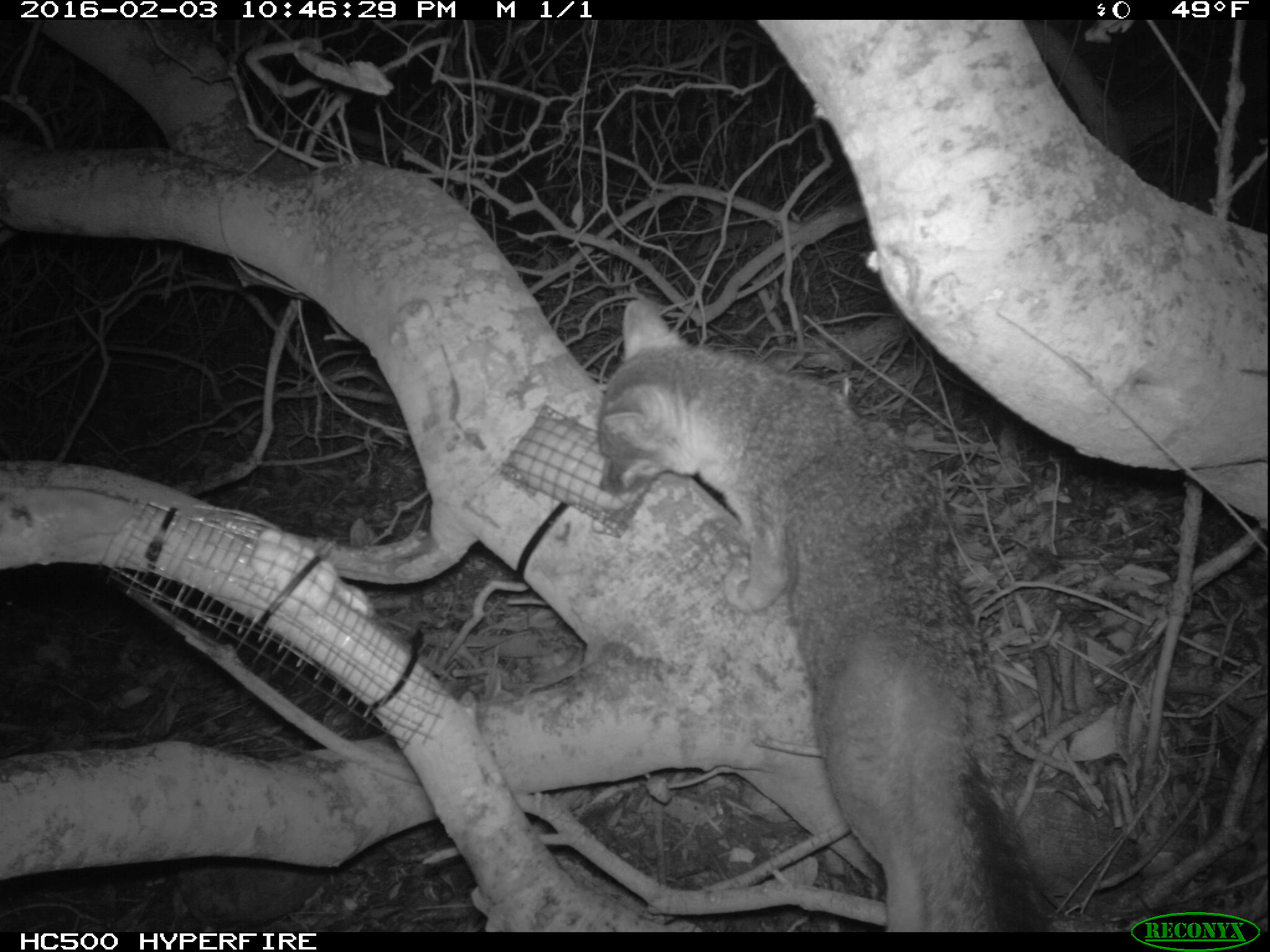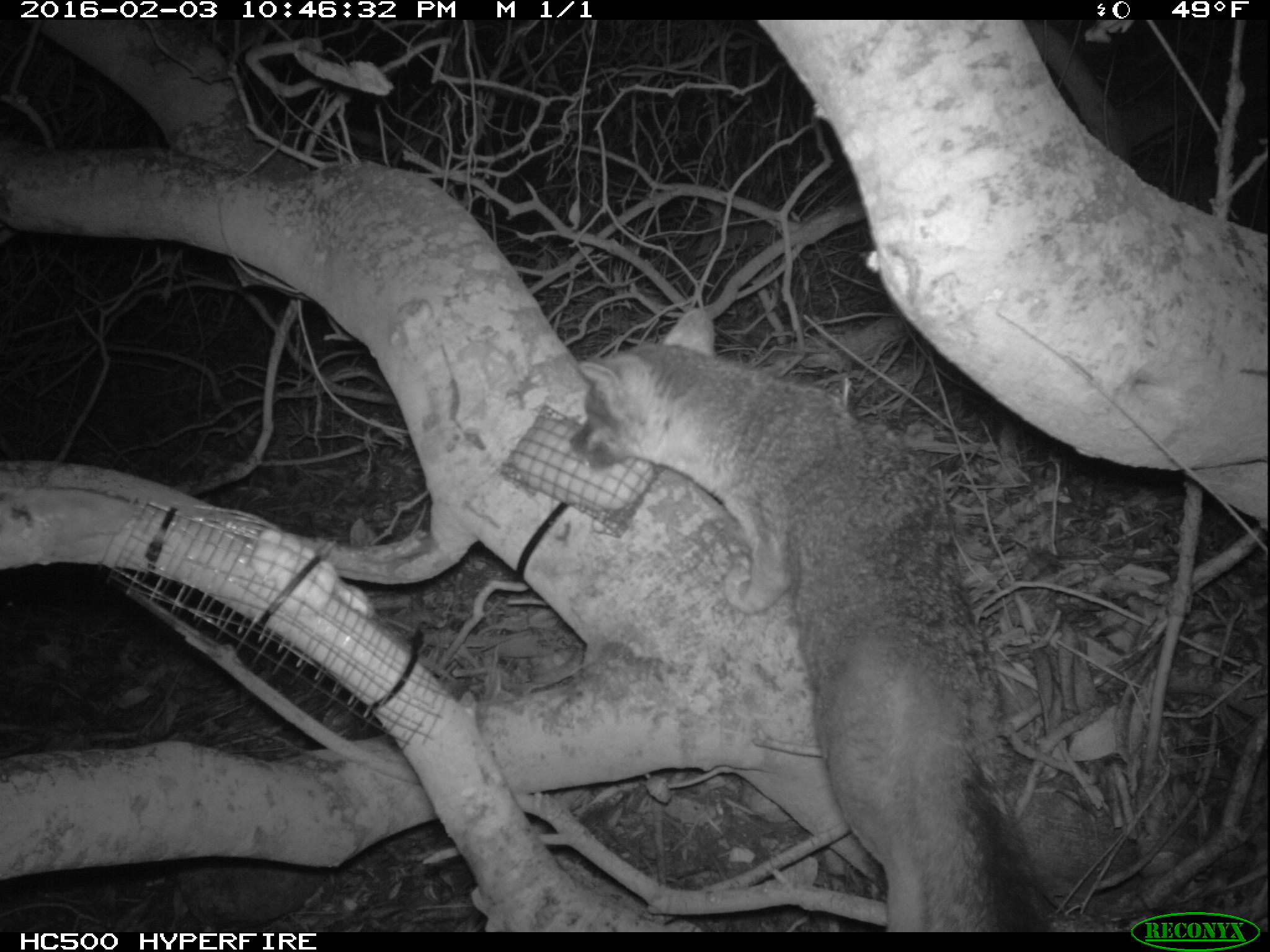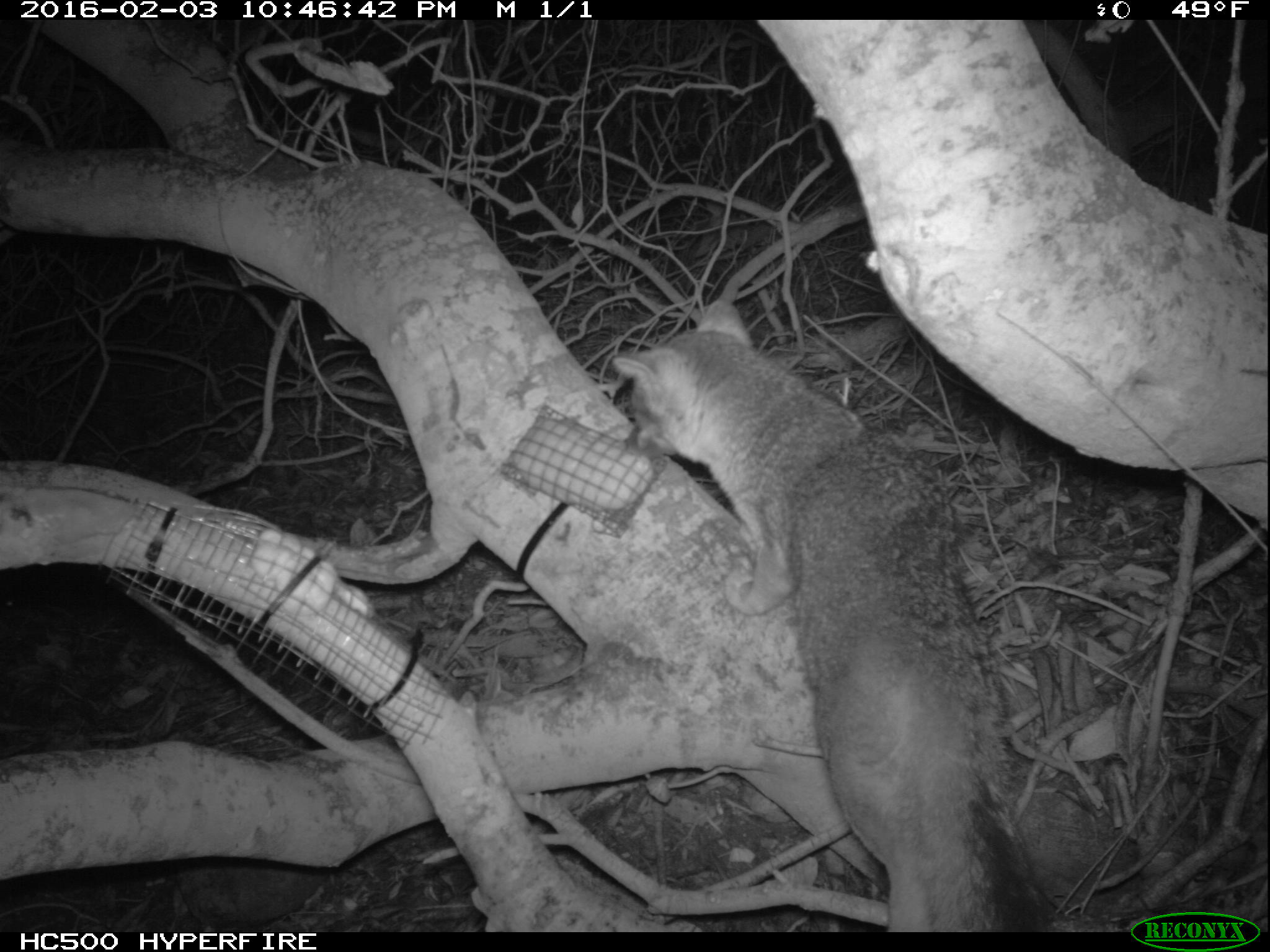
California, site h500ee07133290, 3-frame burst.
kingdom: Animalia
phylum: Chordata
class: Mammalia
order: Carnivora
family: Canidae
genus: Urocyon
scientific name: Urocyon littoralis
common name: island fox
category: fox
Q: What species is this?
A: Fox (island fox) (Urocyon littoralis).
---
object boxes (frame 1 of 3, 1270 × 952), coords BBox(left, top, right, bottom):
fox: BBox(599, 298, 1047, 932)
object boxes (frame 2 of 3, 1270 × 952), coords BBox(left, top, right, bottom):
fox: BBox(571, 308, 1054, 928)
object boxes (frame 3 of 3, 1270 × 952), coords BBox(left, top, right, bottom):
fox: BBox(611, 299, 1052, 932)